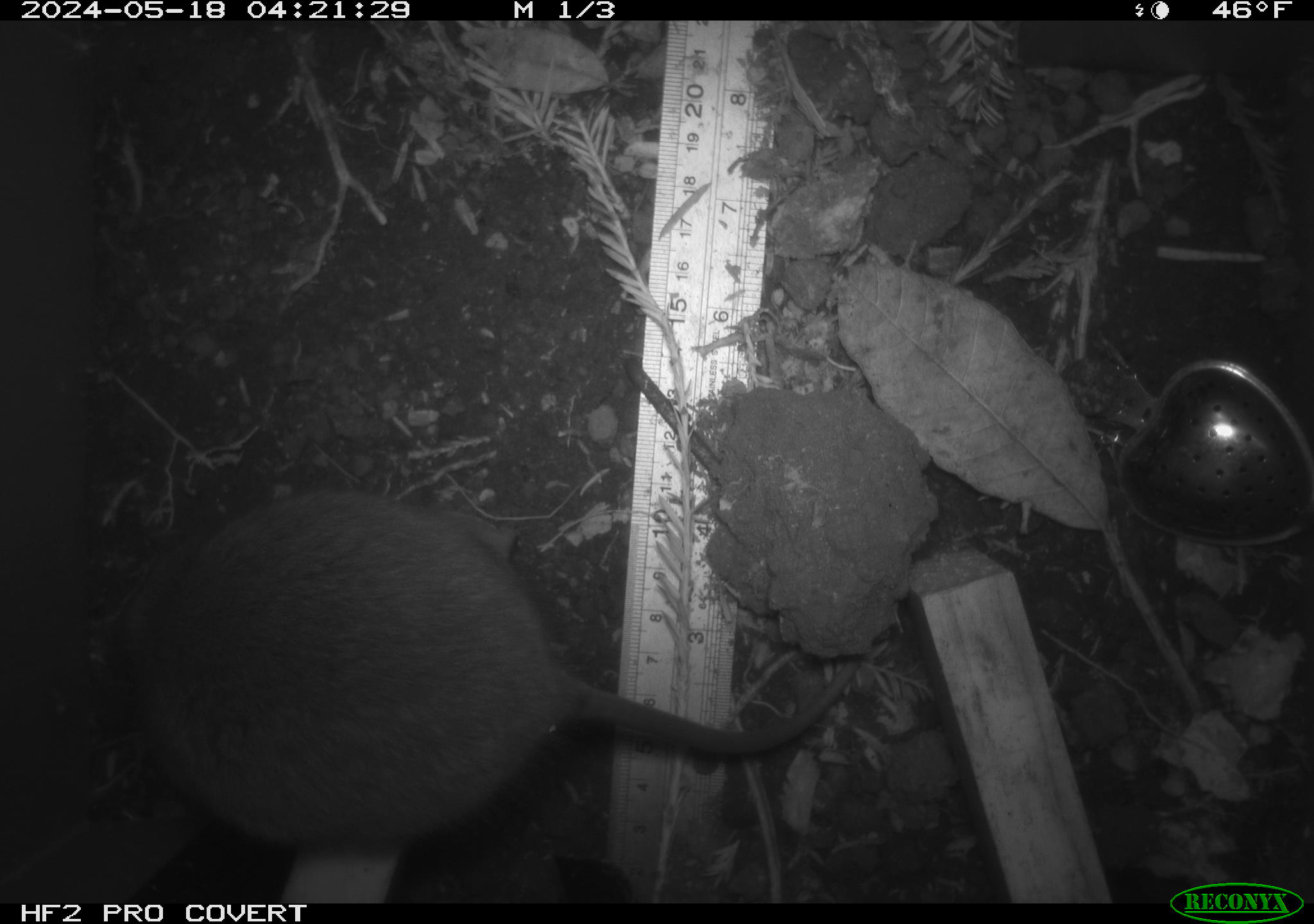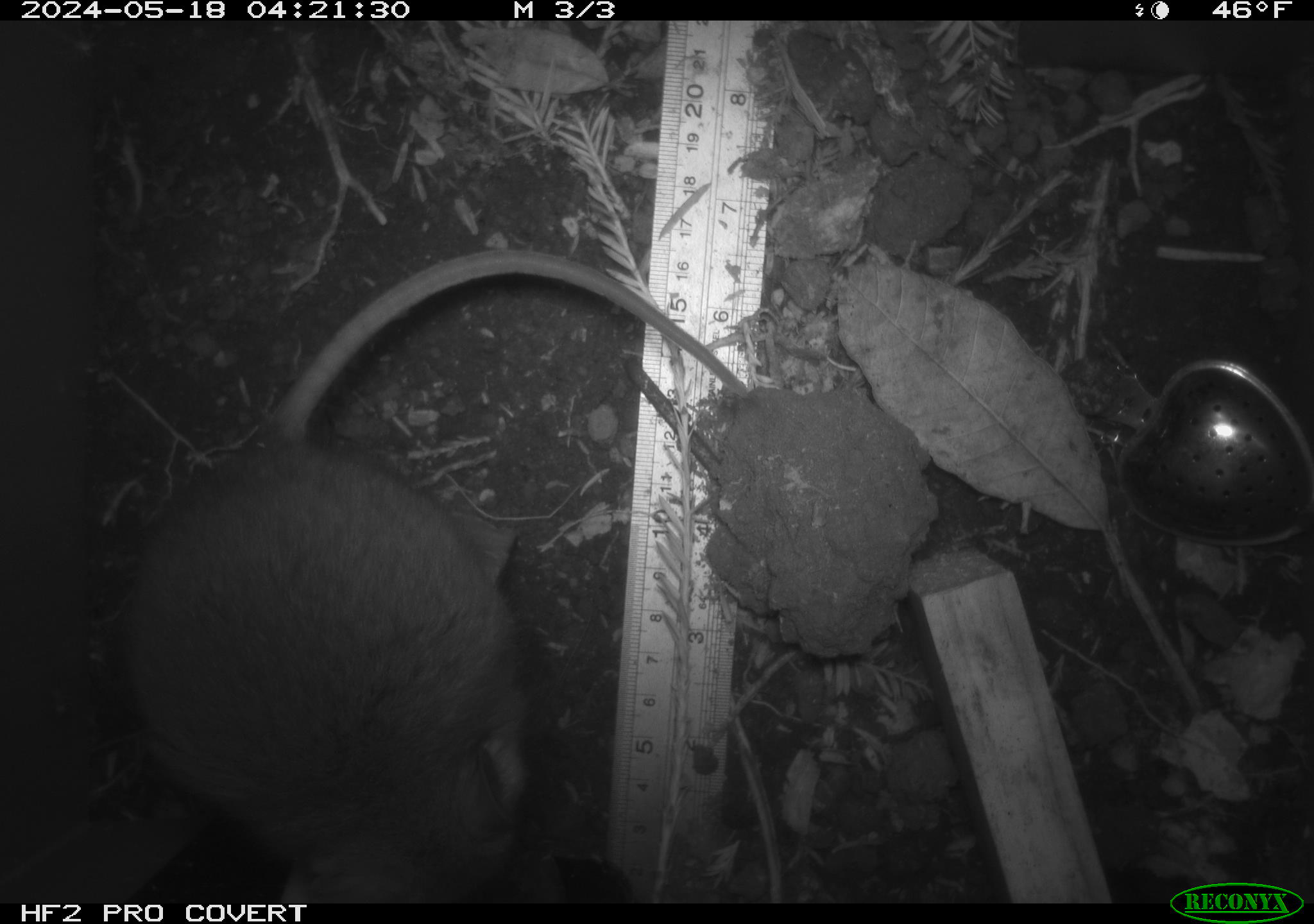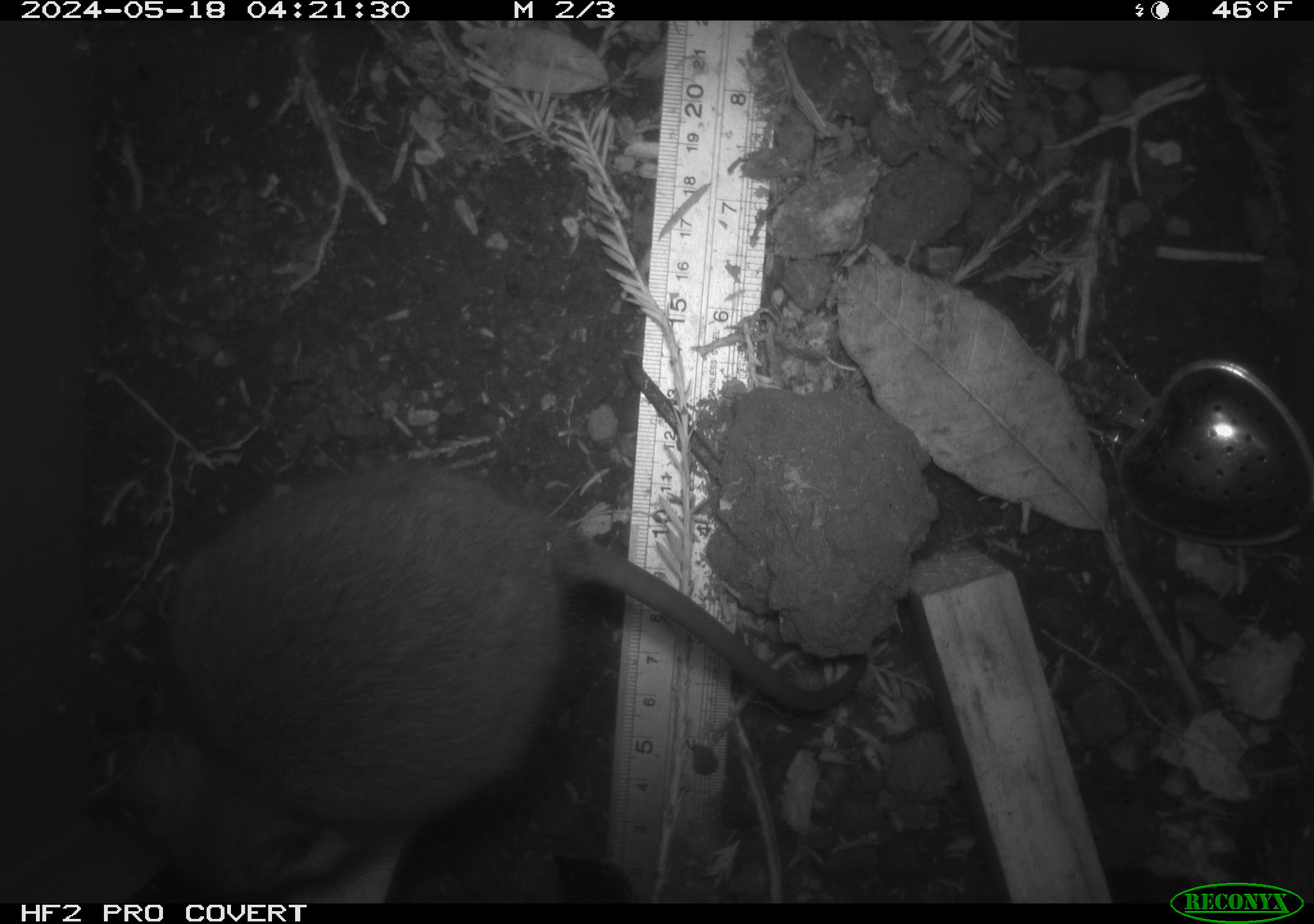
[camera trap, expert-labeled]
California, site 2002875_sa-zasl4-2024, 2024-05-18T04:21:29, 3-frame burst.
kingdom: Animalia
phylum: Chordata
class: Mammalia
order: Rodentia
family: Cricetidae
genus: Neotoma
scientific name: Neotoma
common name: pack rat or woodrat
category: neotoma species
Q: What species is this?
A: Neotoma species (pack rat or woodrat) (Neotoma).